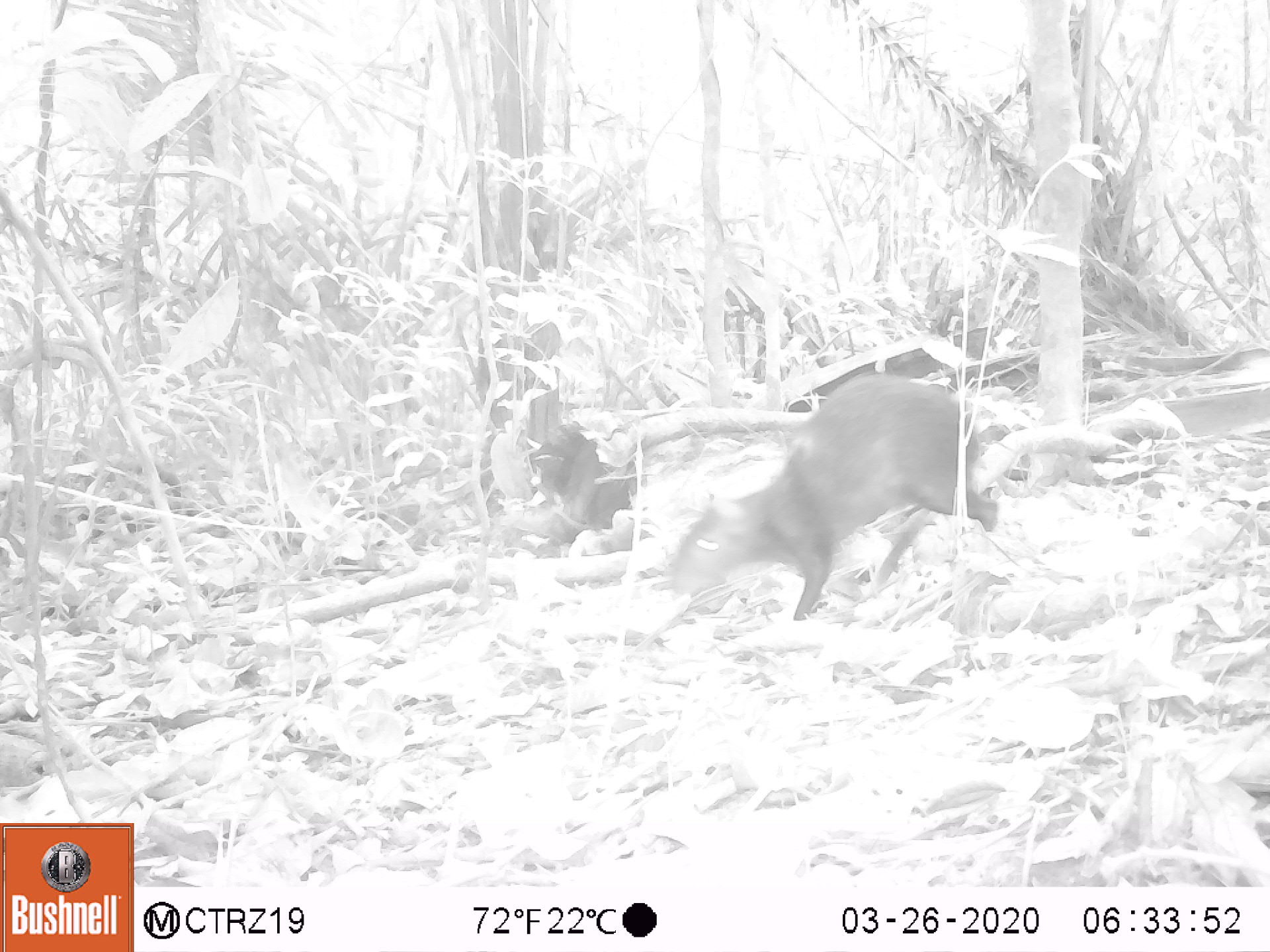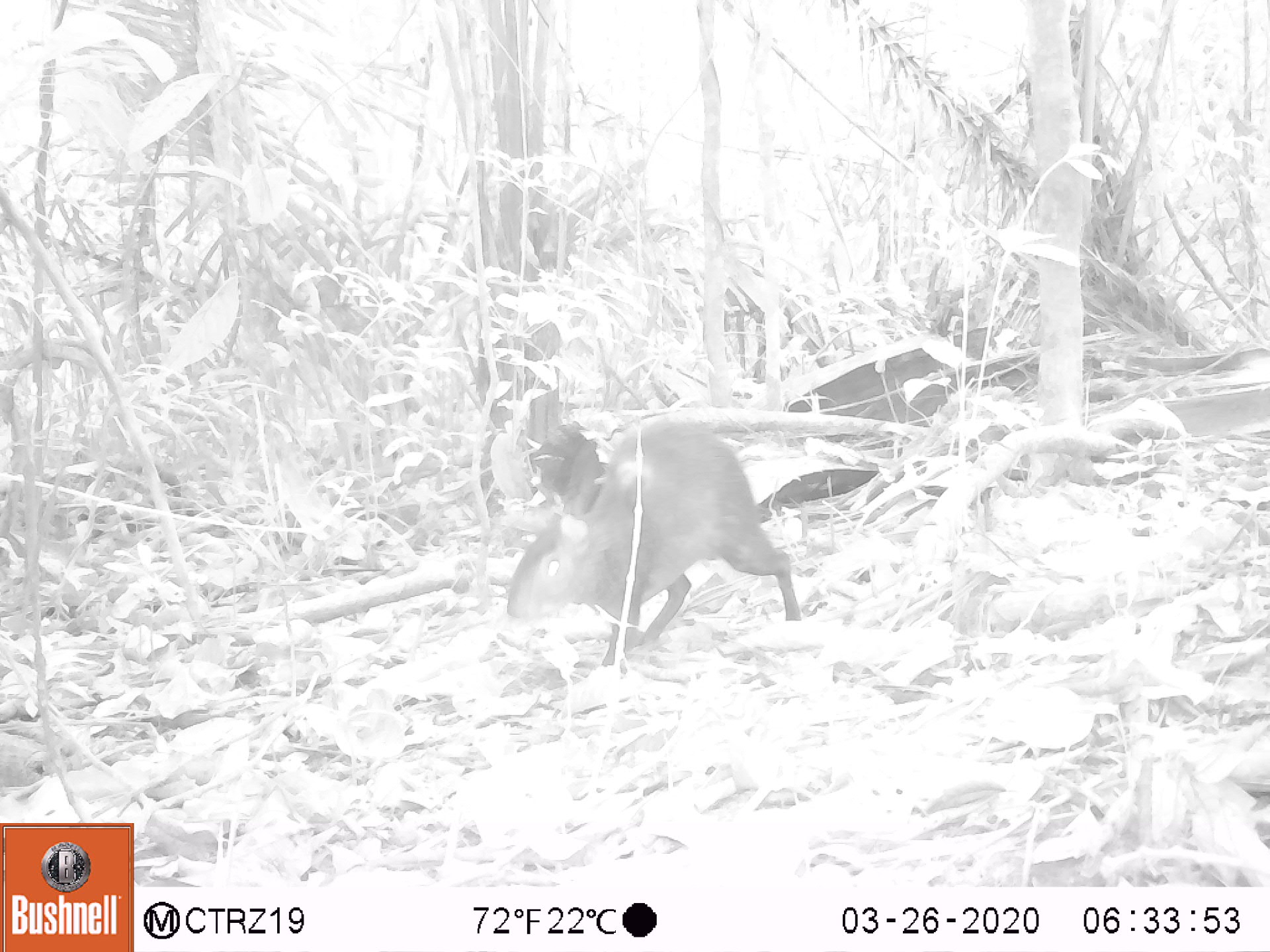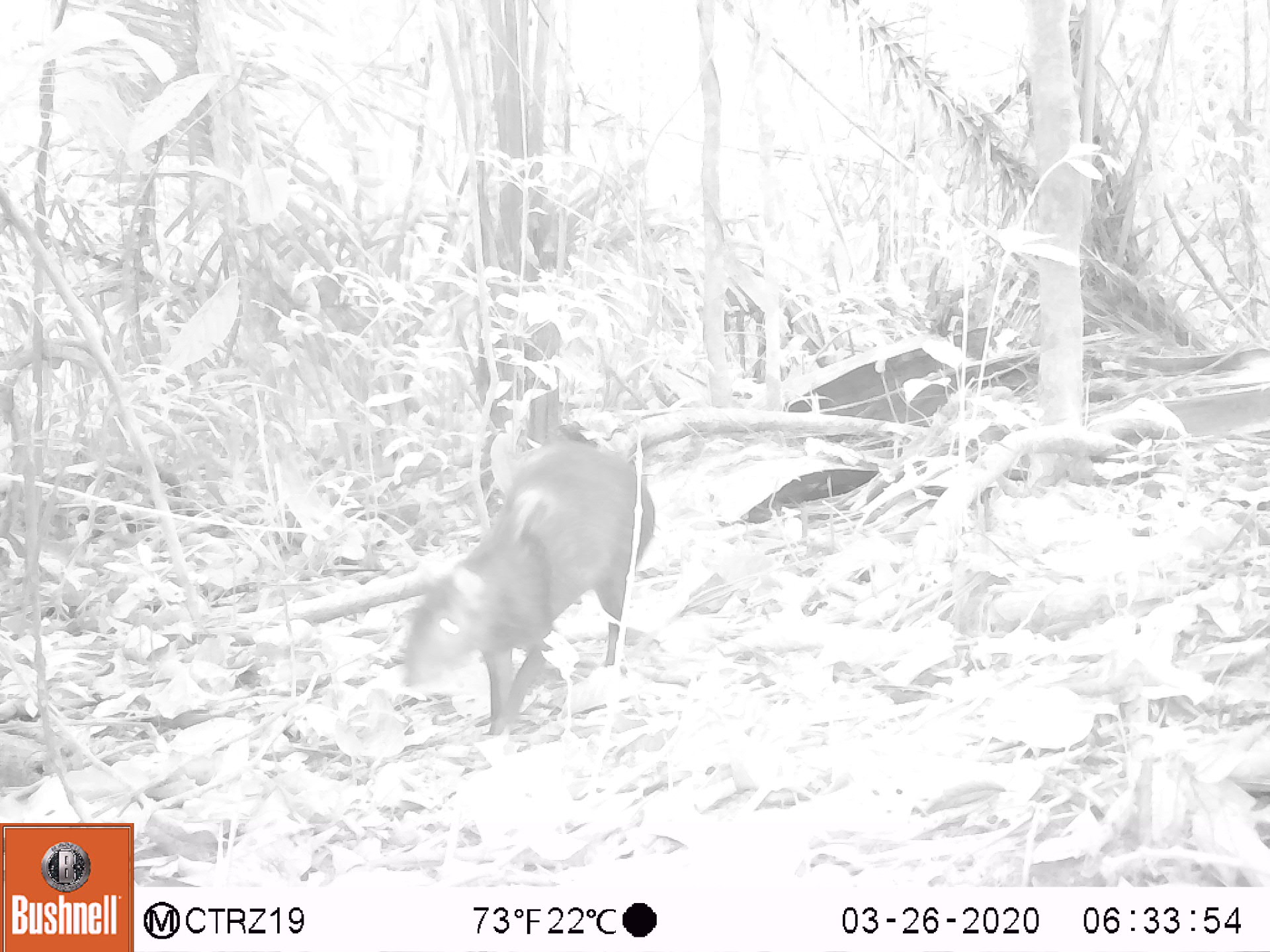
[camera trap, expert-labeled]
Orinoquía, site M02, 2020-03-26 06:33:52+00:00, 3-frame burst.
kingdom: Animalia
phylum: Chordata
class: Mammalia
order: Rodentia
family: Dasyproctidae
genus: Dasyprocta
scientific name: Dasyprocta fuliginosa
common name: black agouti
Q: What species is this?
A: Black agouti (Dasyprocta fuliginosa).